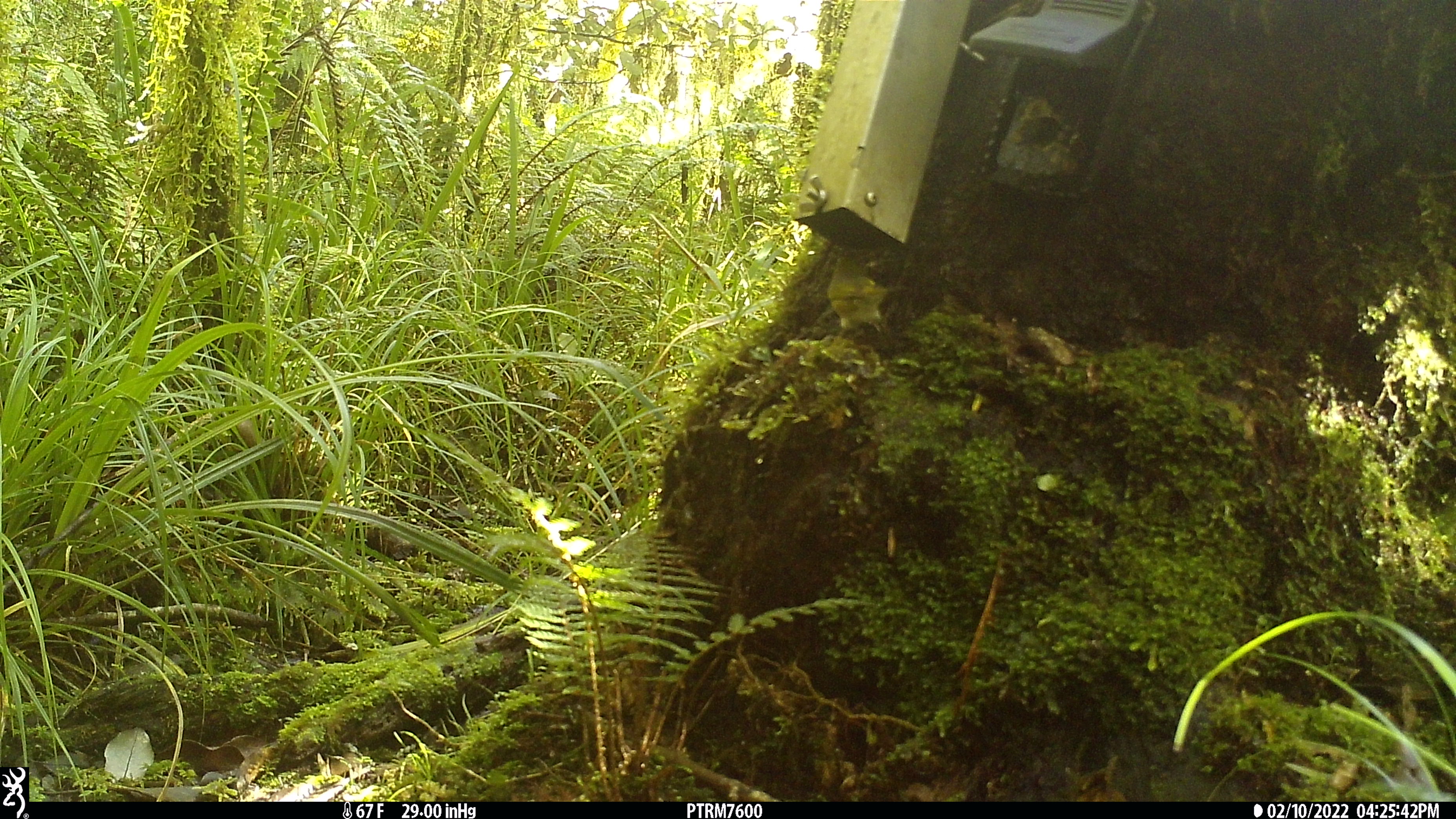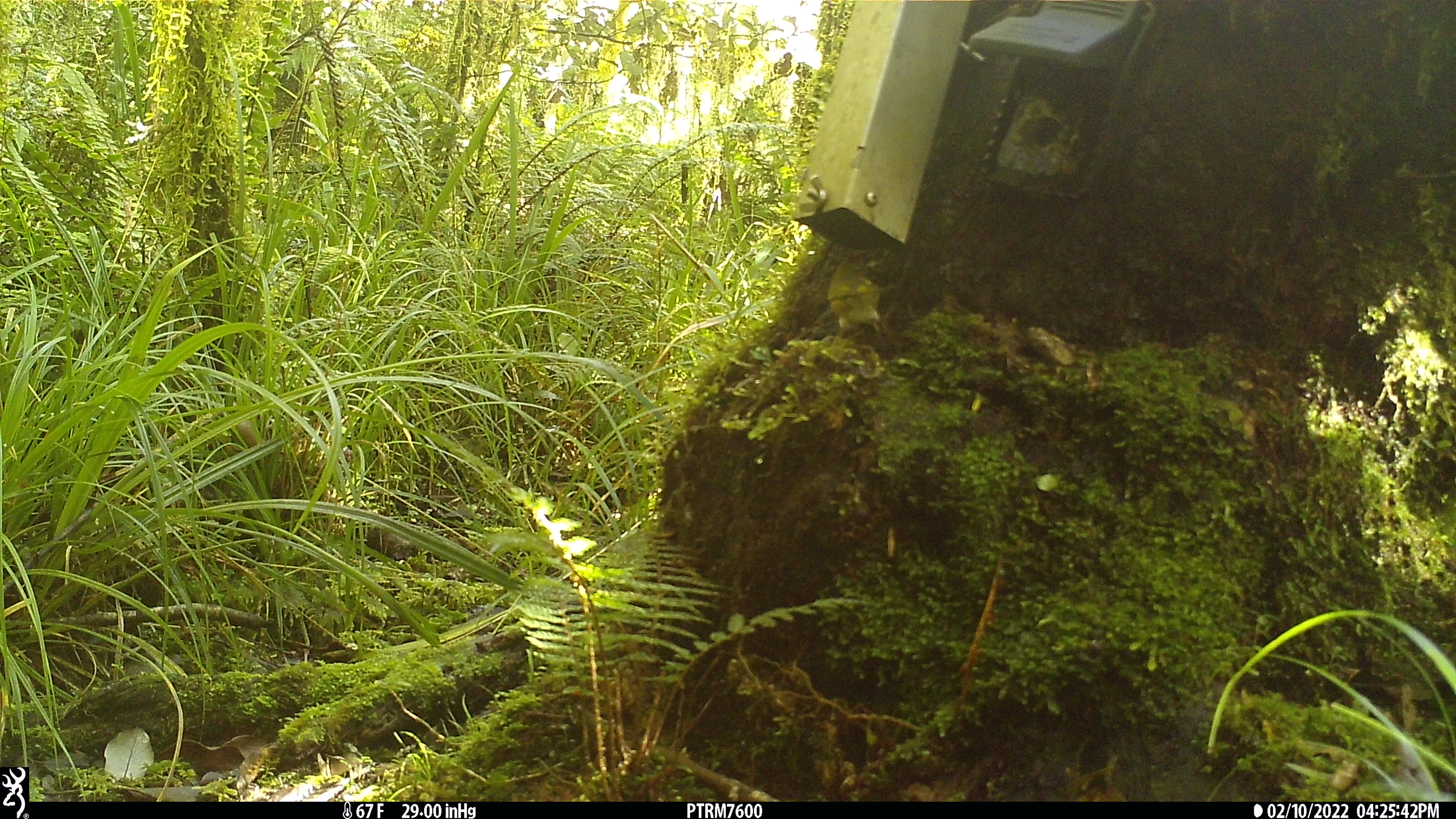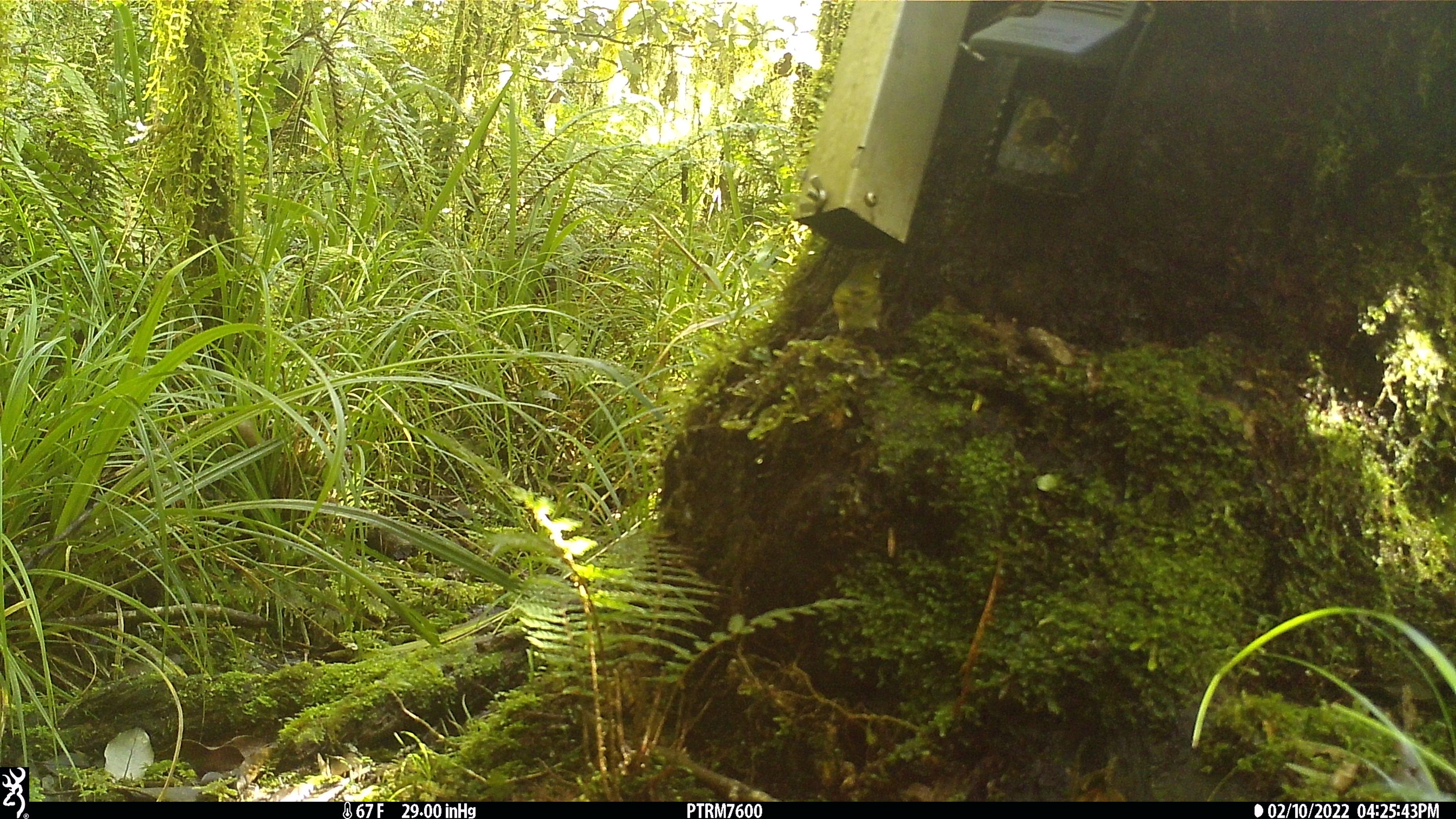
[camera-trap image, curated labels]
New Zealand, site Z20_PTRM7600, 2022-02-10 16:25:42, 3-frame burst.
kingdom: Animalia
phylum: Chordata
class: Aves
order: Passeriformes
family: Zosteropidae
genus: Zosterops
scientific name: Zosterops lateralis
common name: silvereye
Silvereye (Zosterops lateralis).